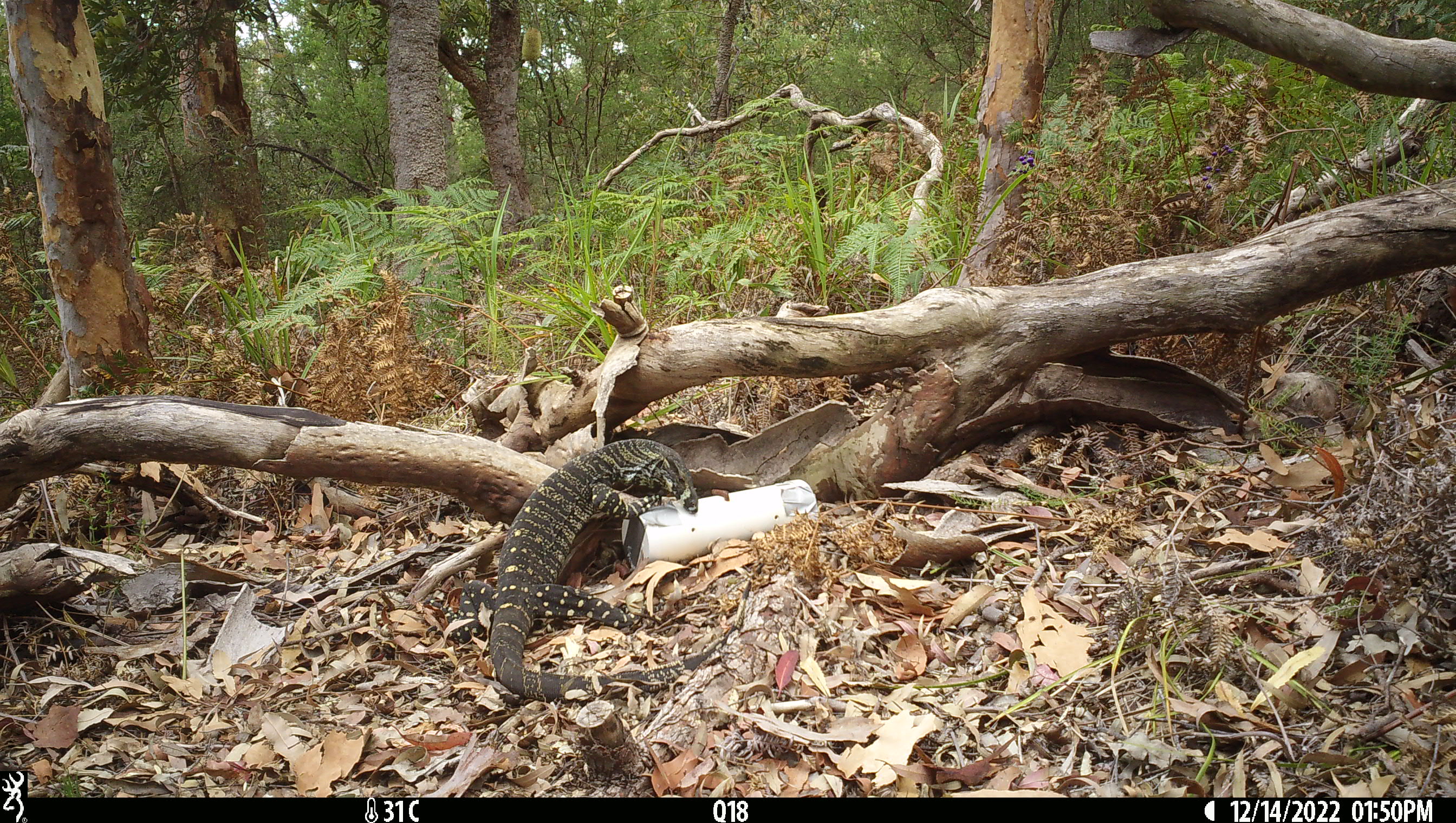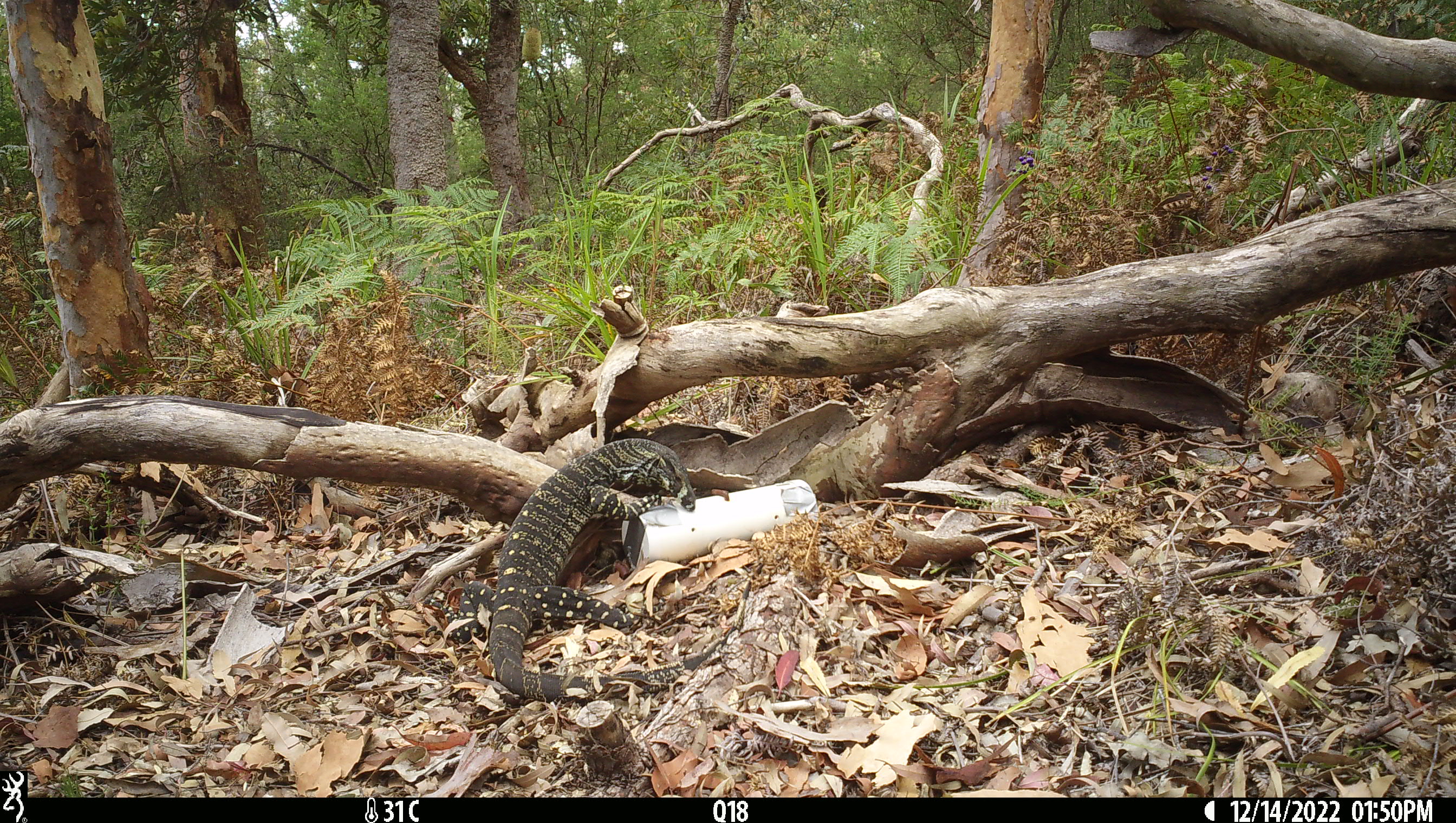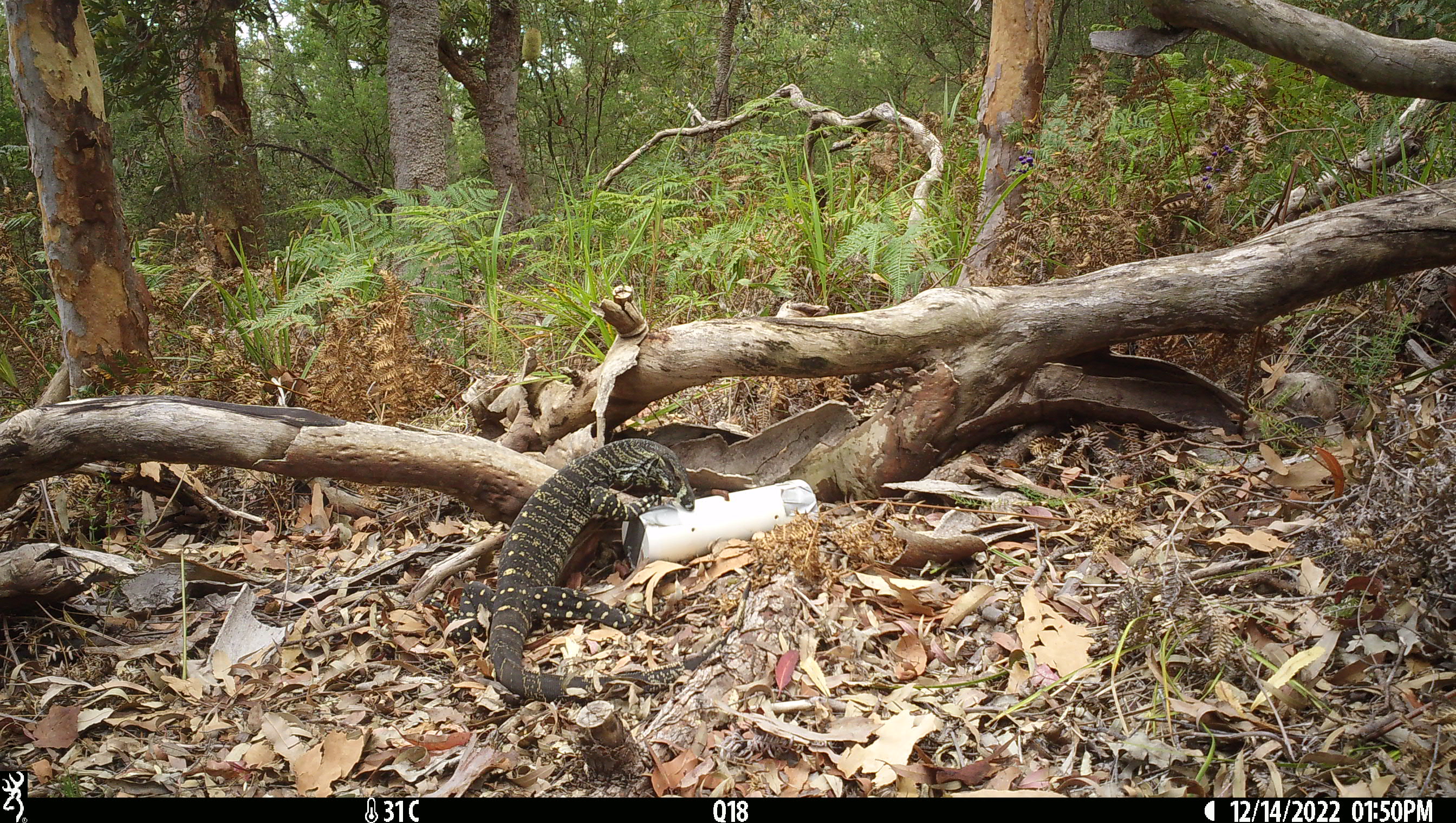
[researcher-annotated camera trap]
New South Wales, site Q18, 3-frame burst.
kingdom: Animalia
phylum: Chordata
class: Reptilia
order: Squamata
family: Varanidae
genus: Varanus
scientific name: Varanus varius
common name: lace monitor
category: goanna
Goanna (lace monitor) (Varanus varius).